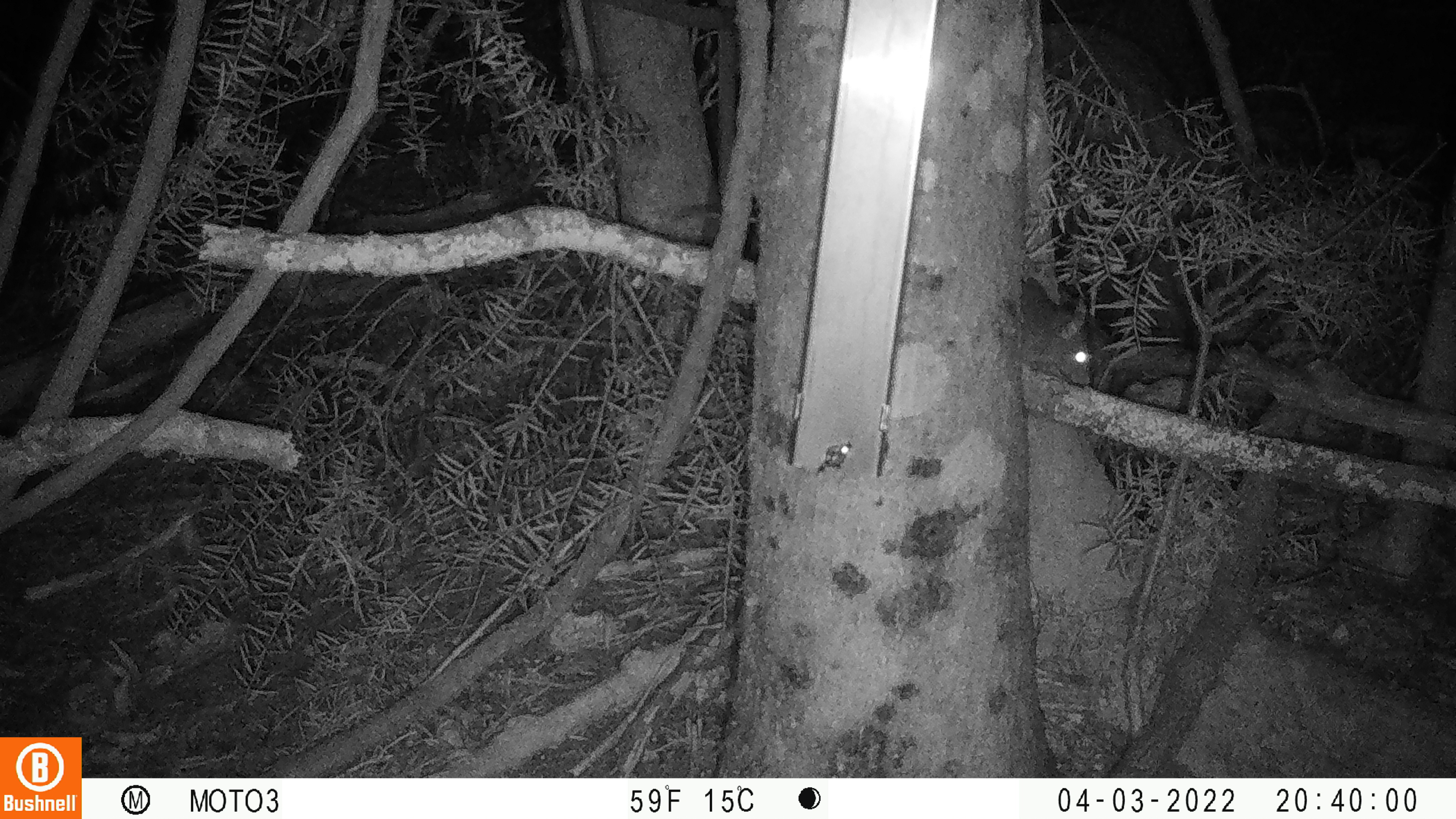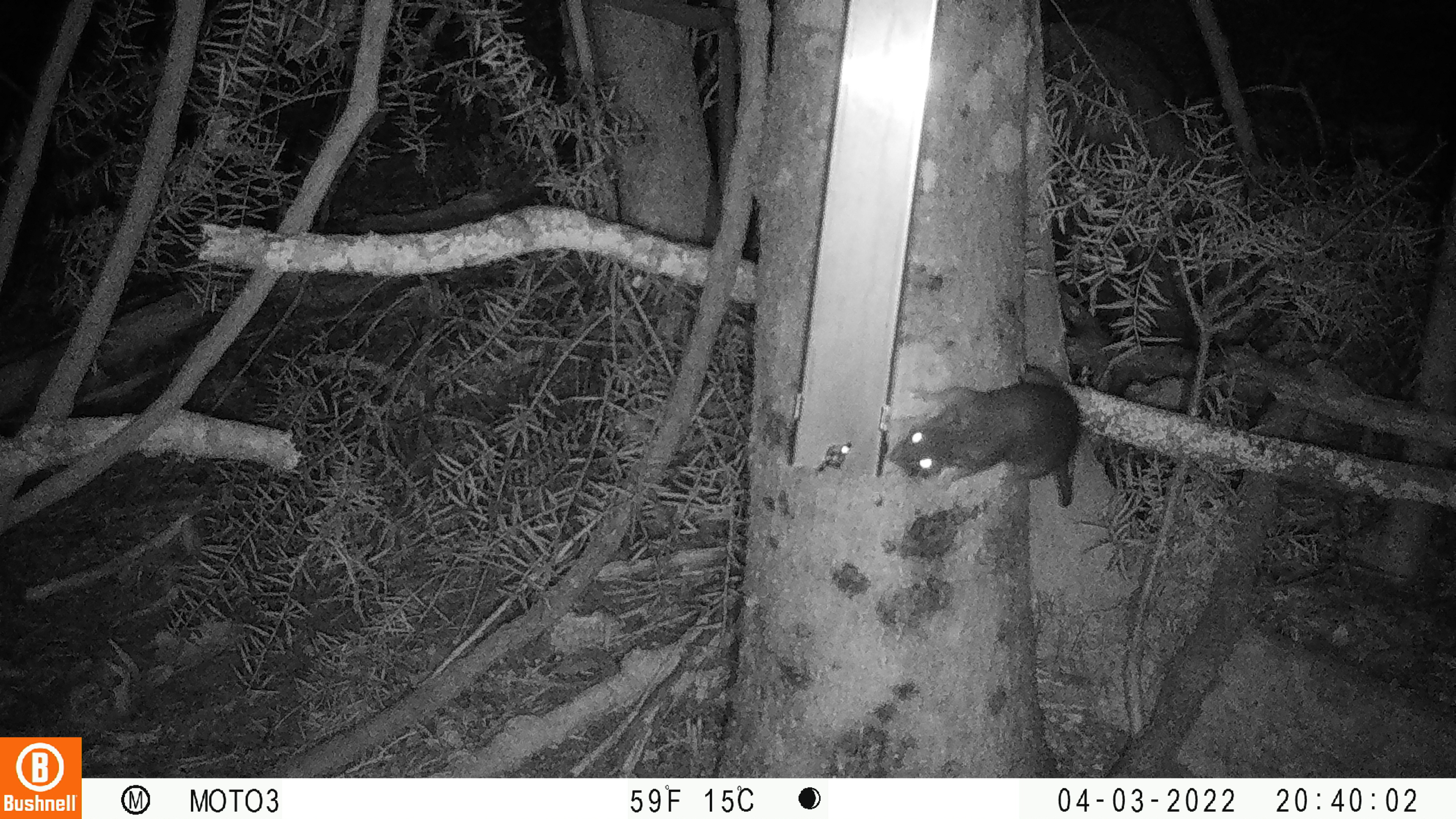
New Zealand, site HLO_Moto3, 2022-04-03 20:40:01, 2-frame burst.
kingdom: Animalia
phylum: Chordata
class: Mammalia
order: Rodentia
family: Muridae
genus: Rattus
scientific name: Rattus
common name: rat